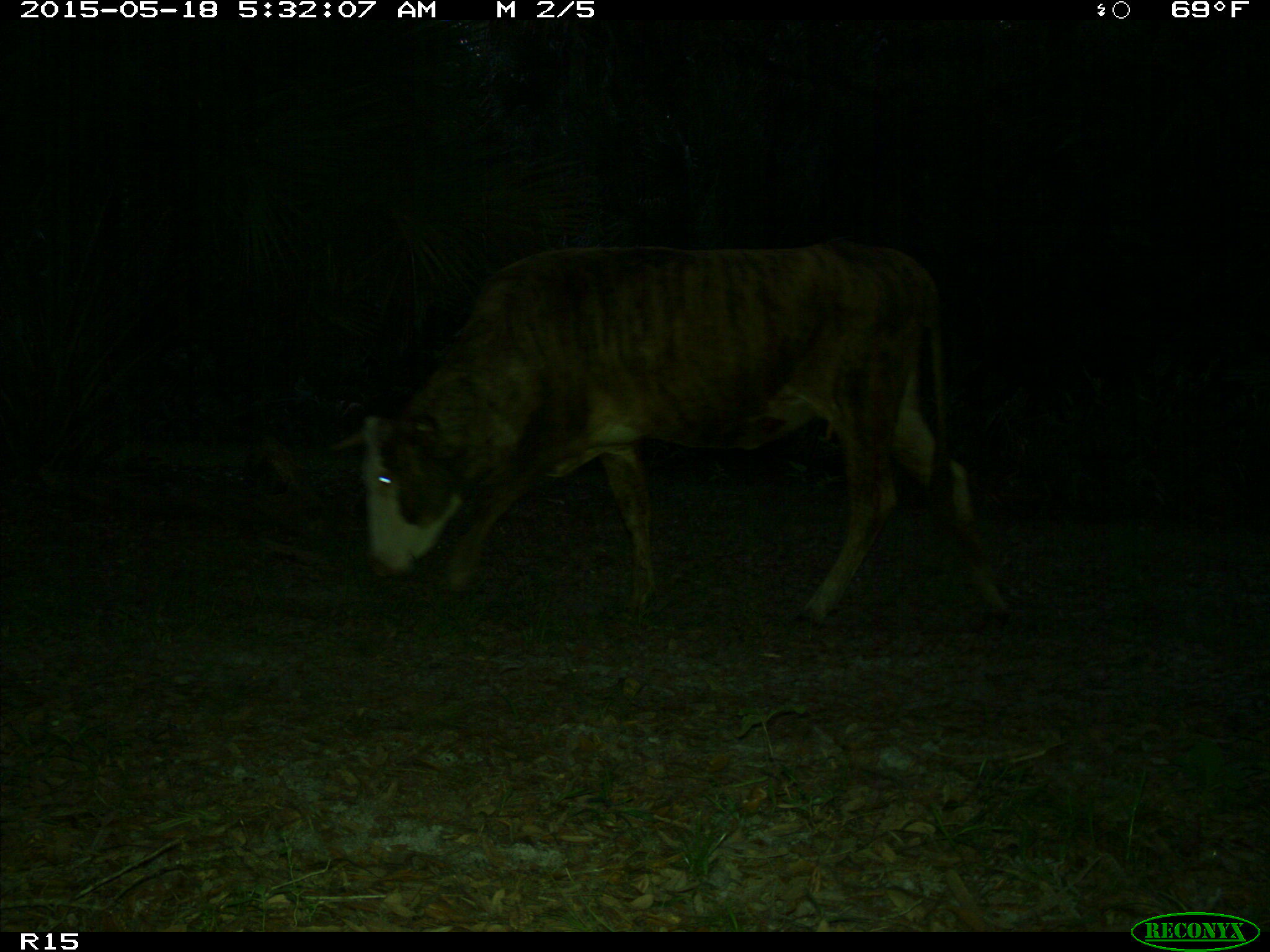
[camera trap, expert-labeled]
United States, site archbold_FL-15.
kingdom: Animalia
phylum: Chordata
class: Mammalia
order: Artiodactyla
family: Bovidae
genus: Bos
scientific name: Bos taurus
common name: domestic cow